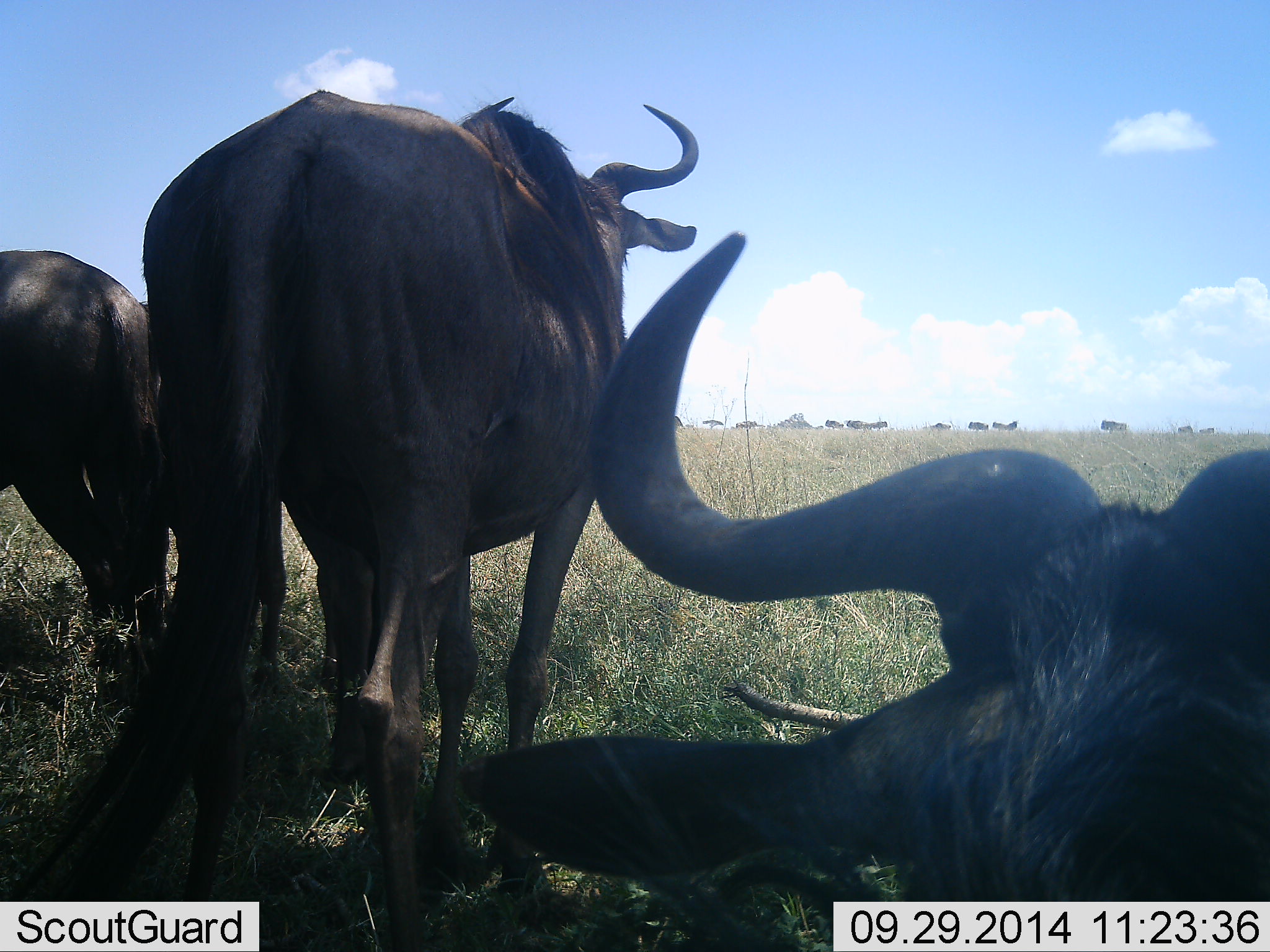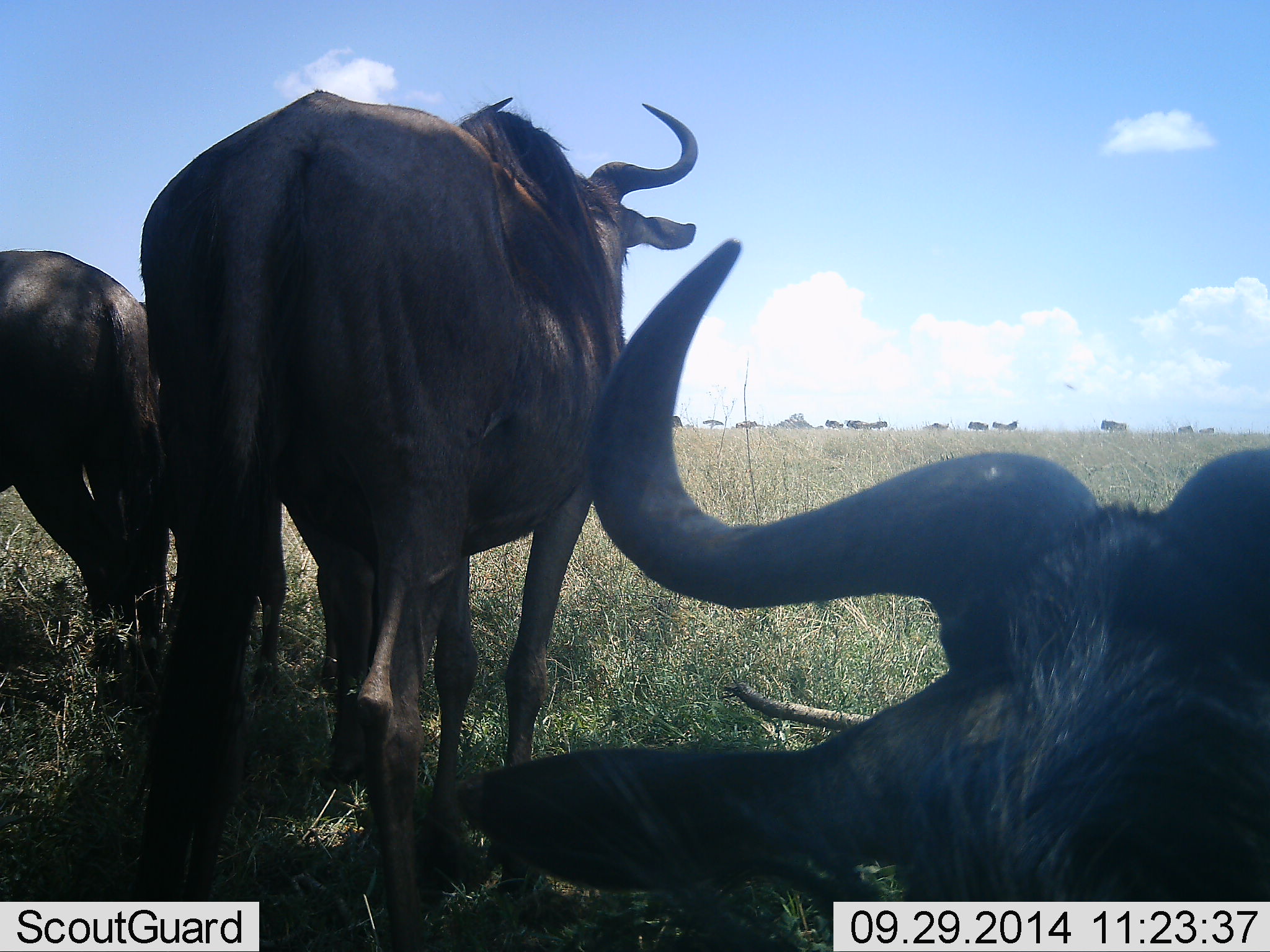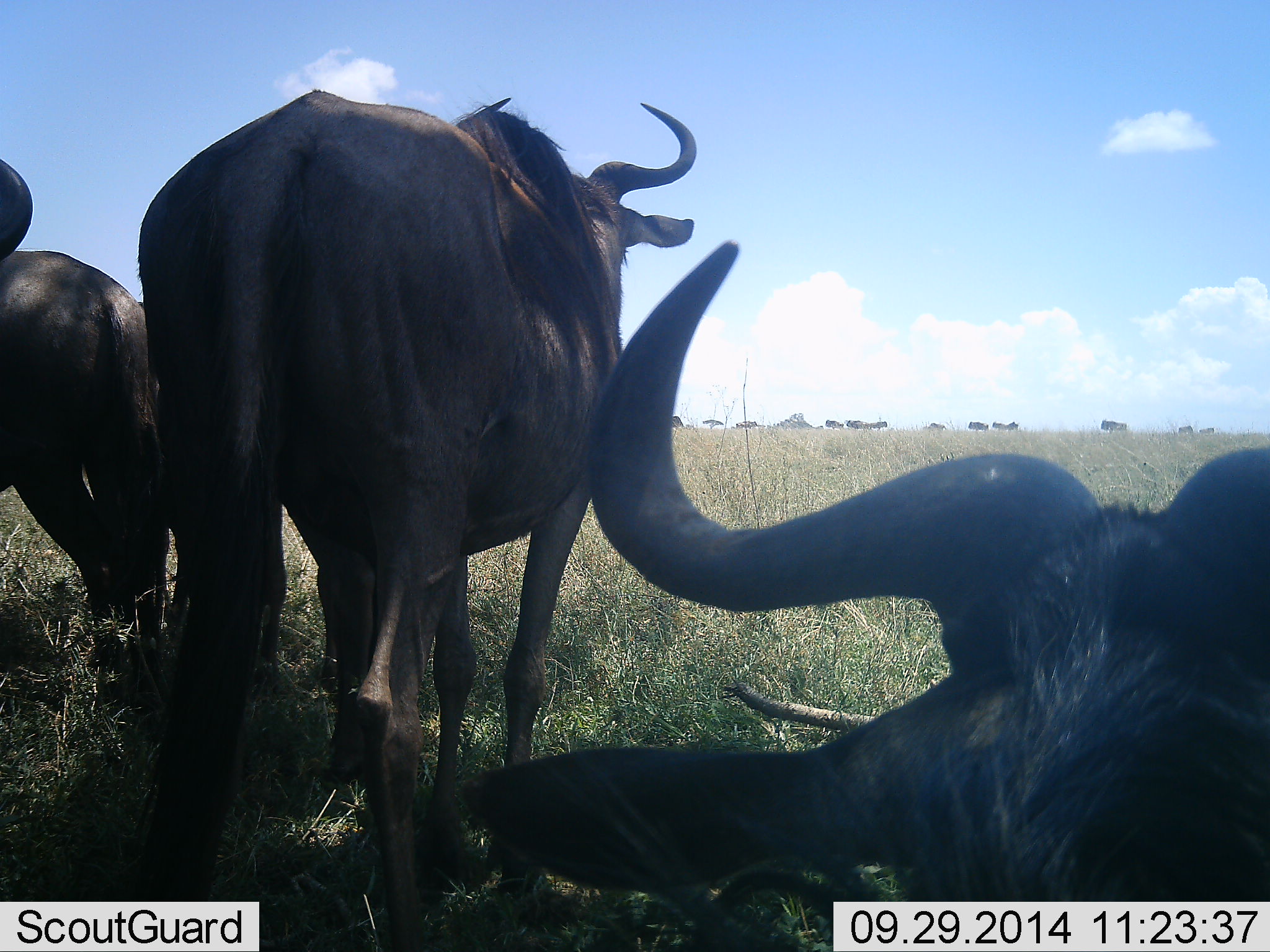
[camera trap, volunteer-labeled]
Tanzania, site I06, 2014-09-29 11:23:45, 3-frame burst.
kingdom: Animalia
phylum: Chordata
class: Mammalia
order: Artiodactyla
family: Bovidae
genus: Connochaetes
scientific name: Connochaetes taurinus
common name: blue wildebeest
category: wildebeest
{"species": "wildebeest (blue wildebeest) (Connochaetes taurinus)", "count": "3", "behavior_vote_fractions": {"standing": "100%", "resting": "90%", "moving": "10%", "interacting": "10%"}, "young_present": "0%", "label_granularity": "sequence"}